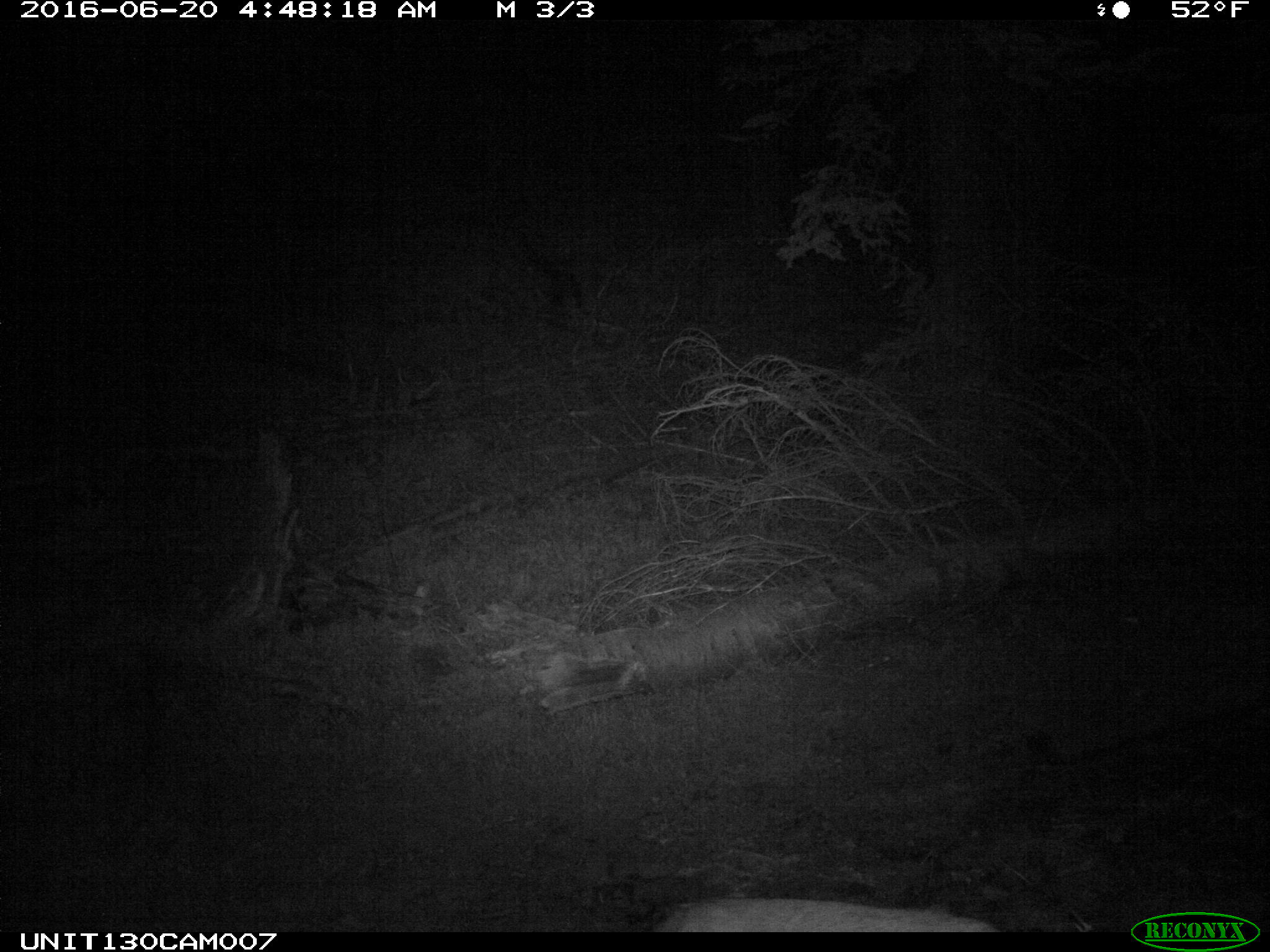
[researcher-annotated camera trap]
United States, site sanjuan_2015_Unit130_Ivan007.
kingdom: Animalia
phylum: Chordata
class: Mammalia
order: Artiodactyla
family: Cervidae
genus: Odocoileus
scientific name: Odocoileus hemionus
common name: mule deer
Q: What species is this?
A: Odocoileus hemionus (mule deer).